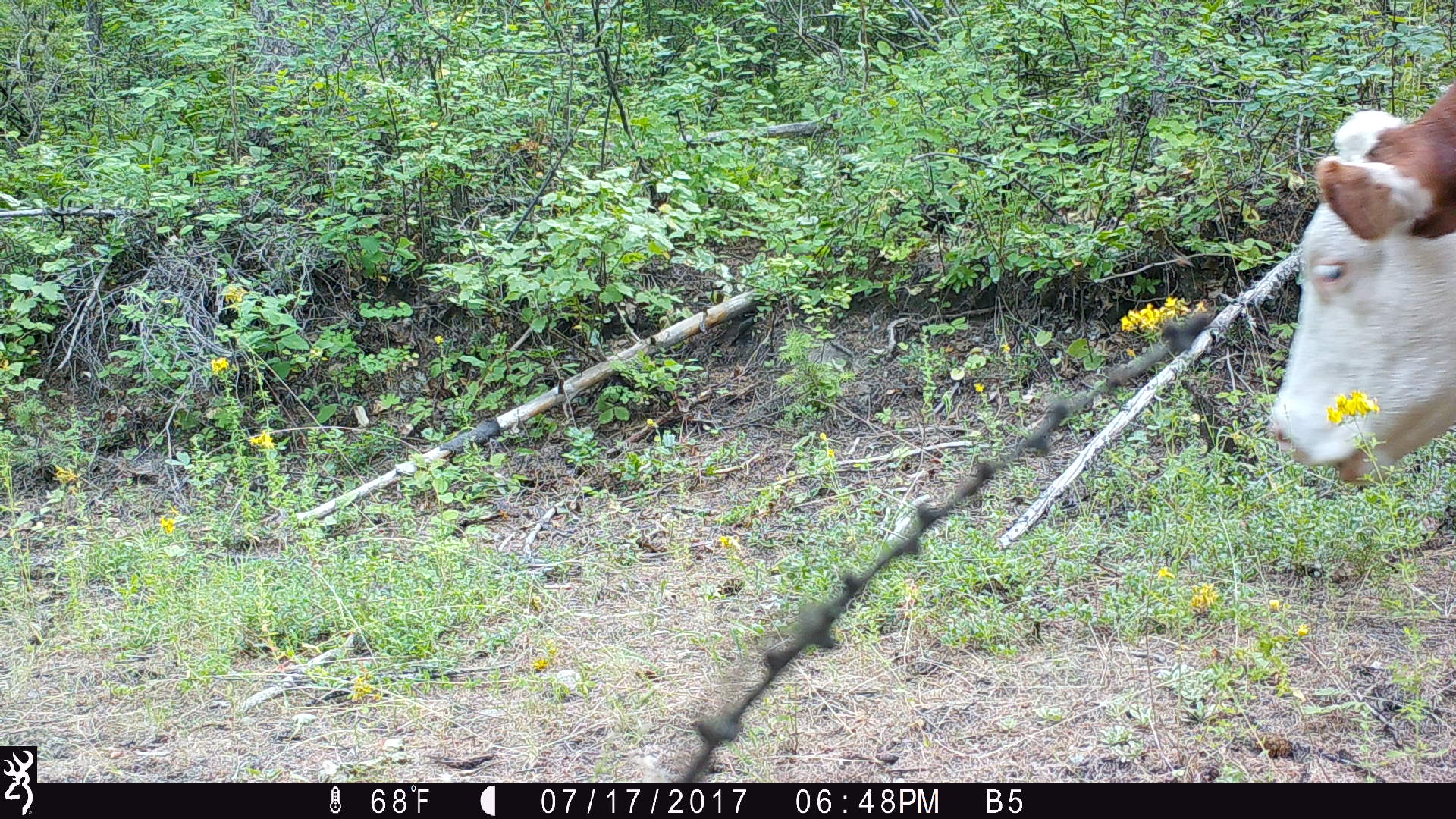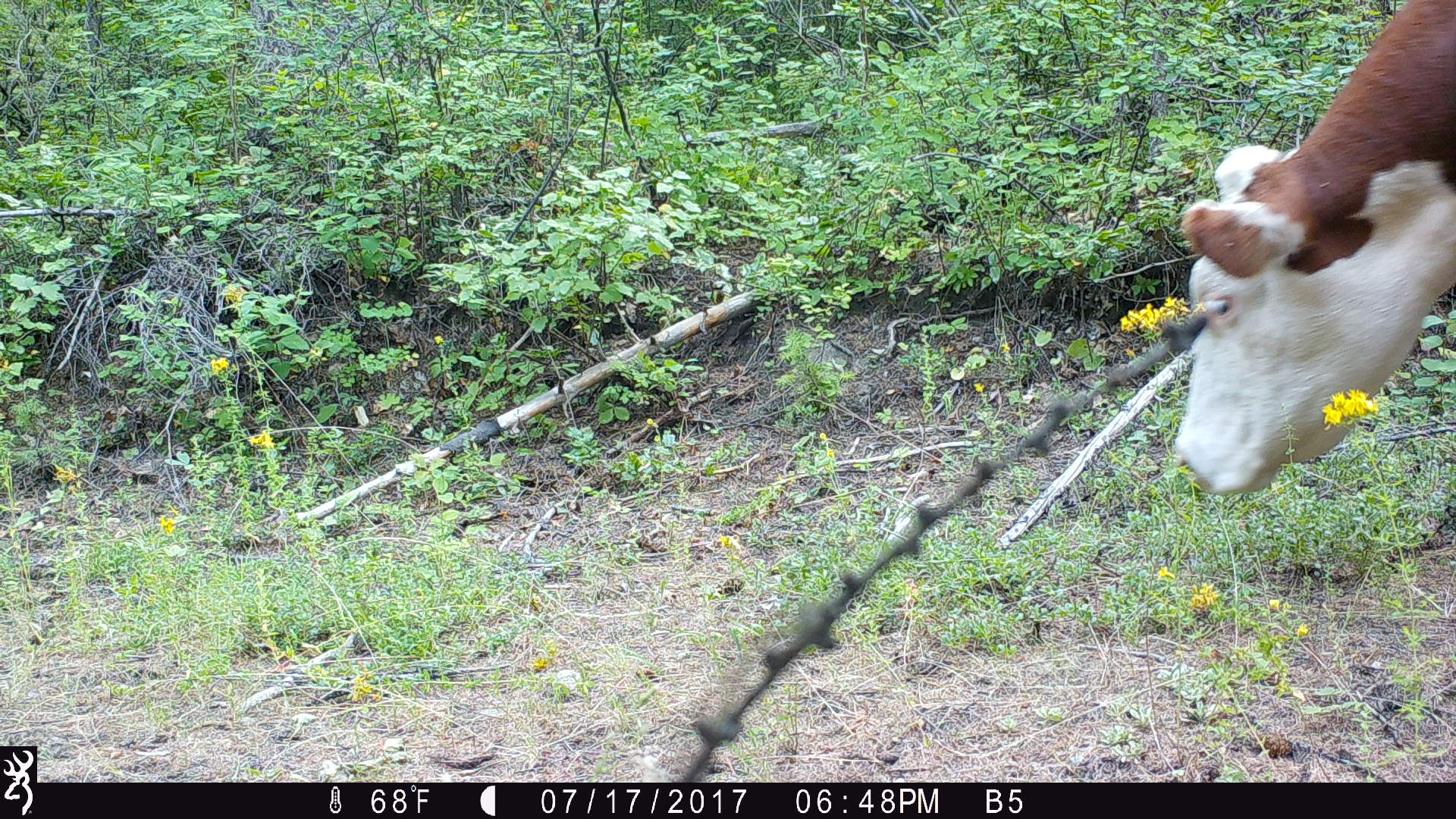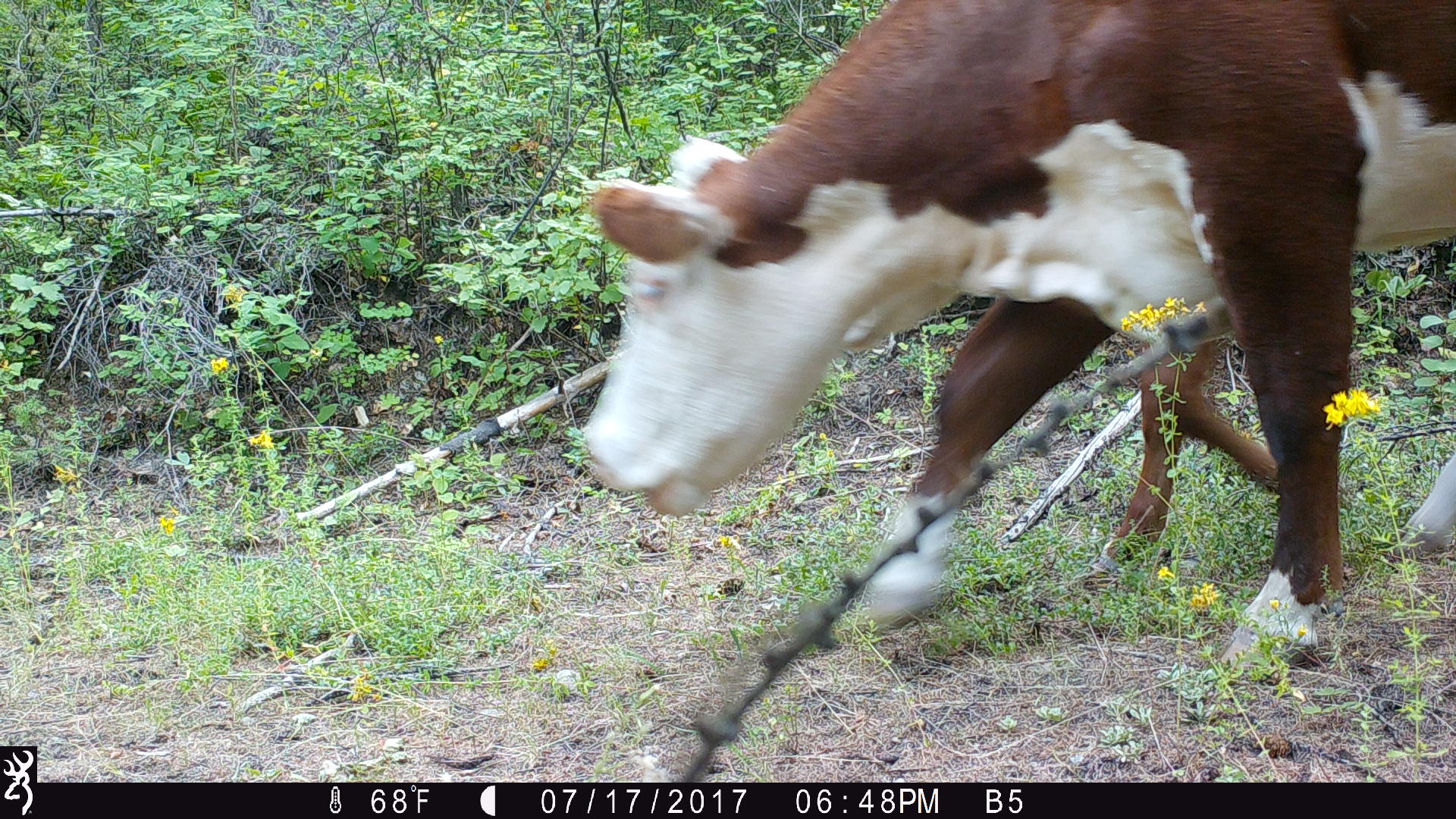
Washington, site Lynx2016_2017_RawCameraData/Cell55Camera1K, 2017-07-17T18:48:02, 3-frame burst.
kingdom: Animalia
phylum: Chordata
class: Mammalia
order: Artiodactyla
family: Bovidae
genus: Bos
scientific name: Bos taurus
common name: domestic cattle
Domestic cattle (Bos taurus). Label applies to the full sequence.